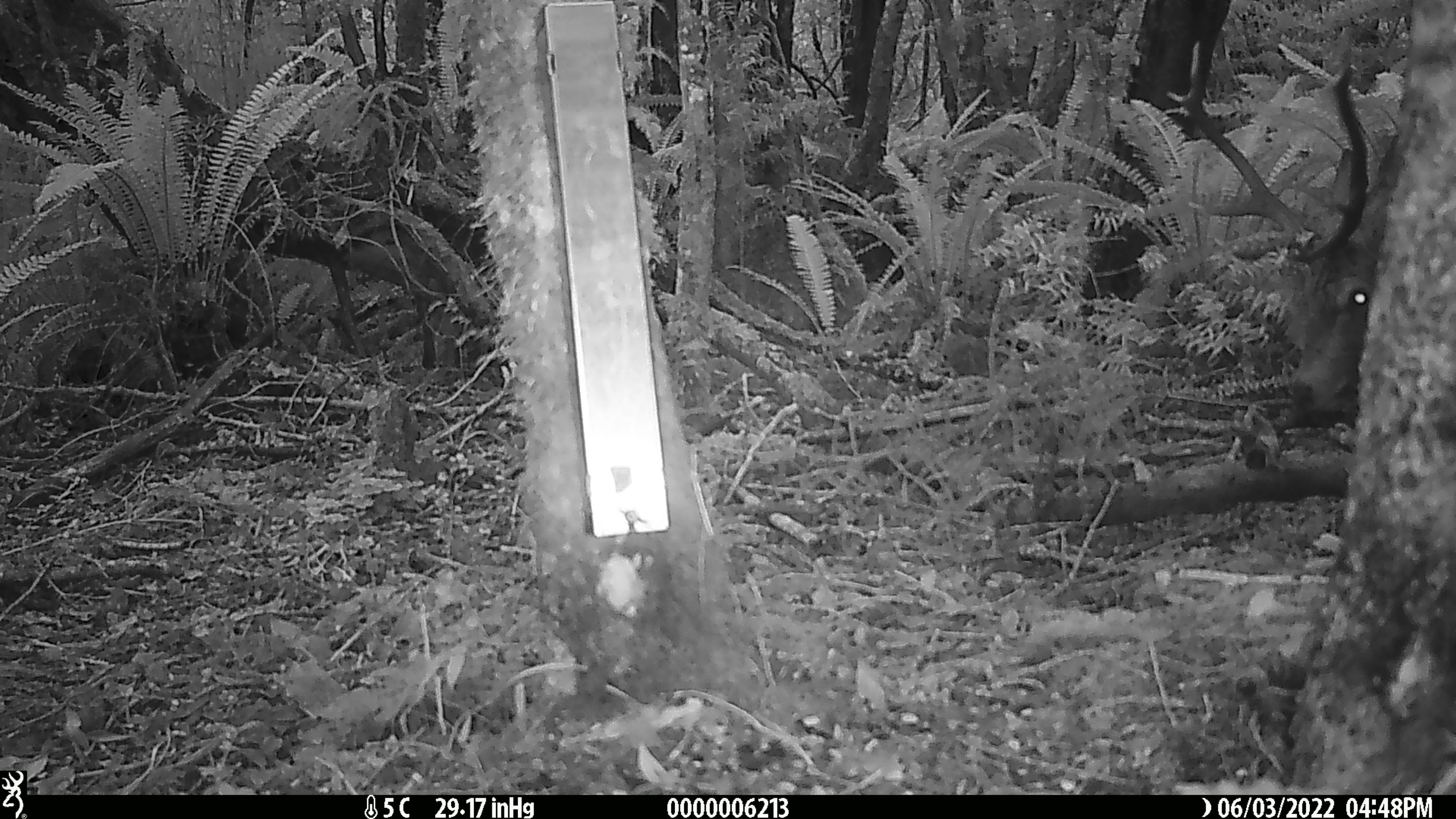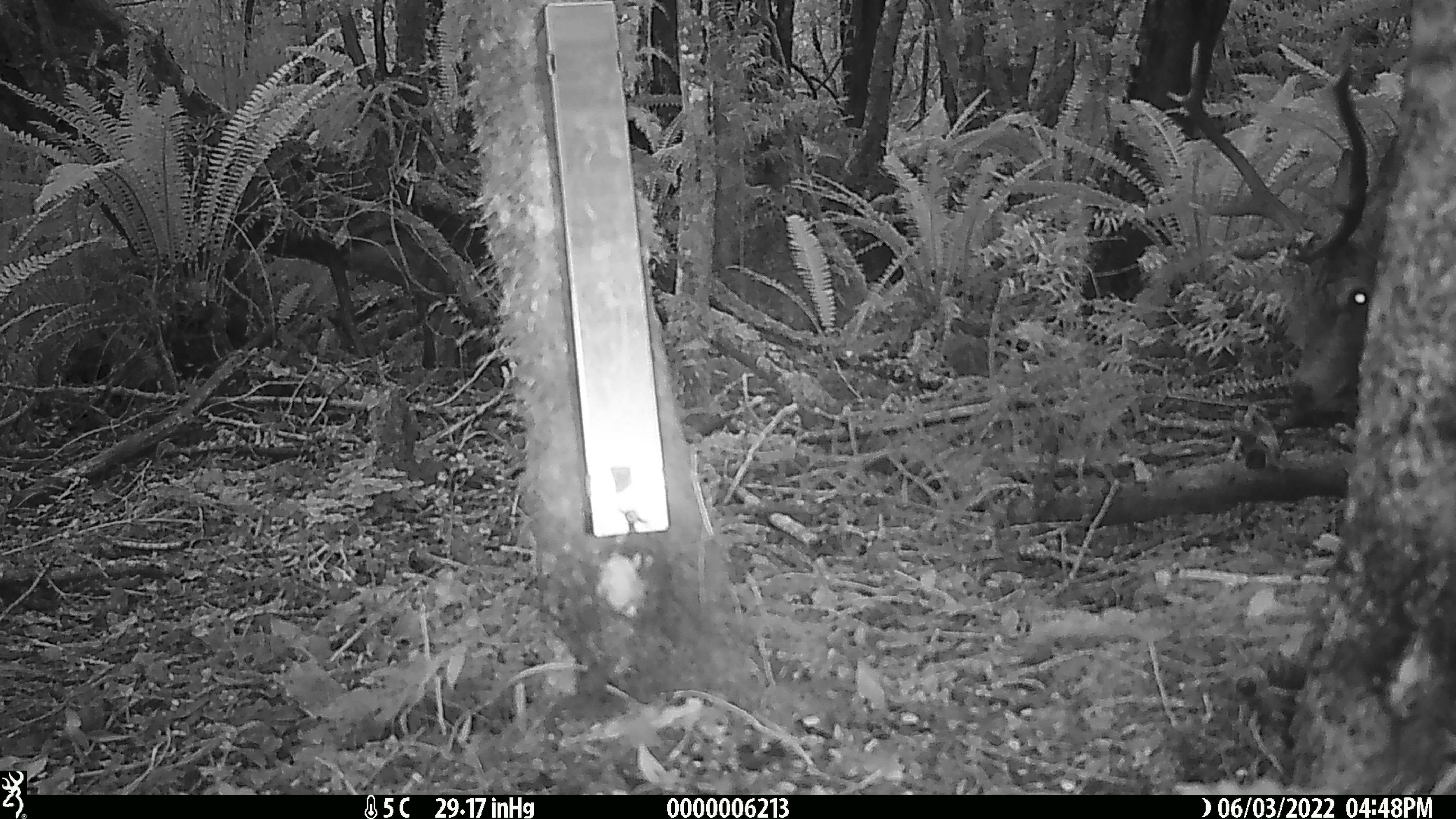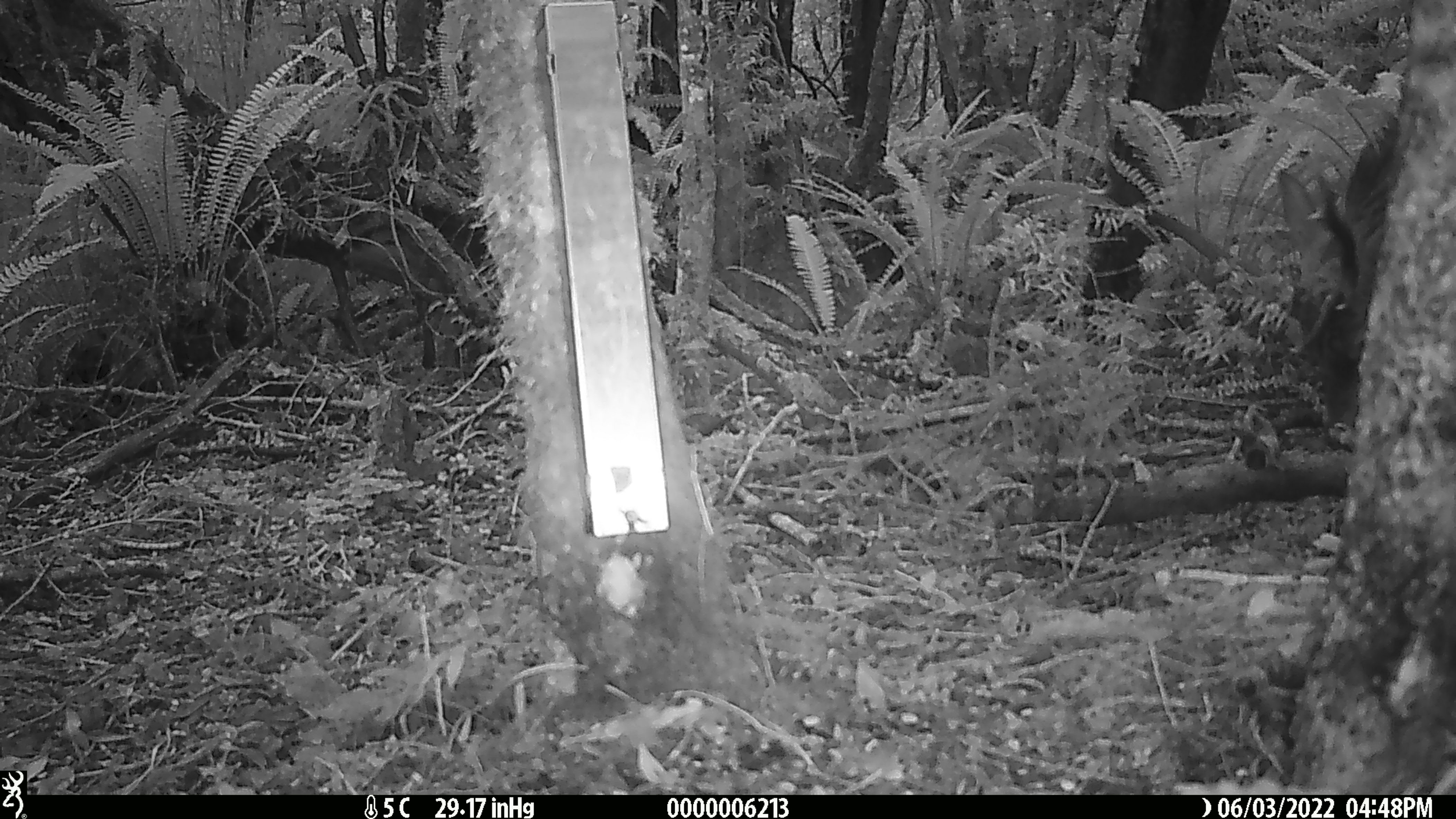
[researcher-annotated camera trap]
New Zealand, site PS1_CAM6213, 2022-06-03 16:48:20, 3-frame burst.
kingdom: Animalia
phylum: Chordata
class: Mammalia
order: Artiodactyla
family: Cervidae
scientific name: Cervidae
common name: deer